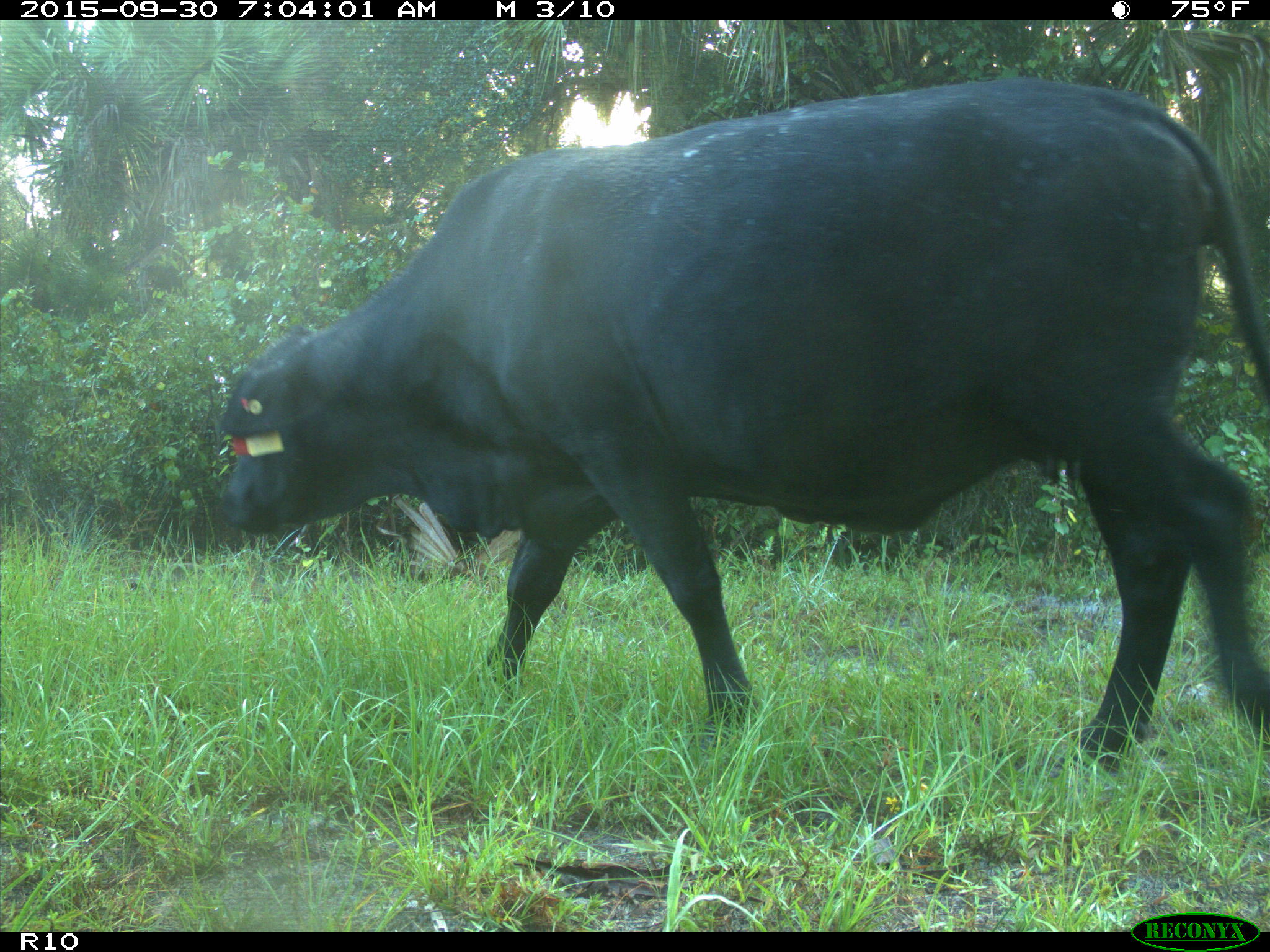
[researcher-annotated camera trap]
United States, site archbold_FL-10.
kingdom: Animalia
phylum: Chordata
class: Mammalia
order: Artiodactyla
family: Bovidae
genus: Bos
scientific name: Bos taurus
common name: domestic cow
Bos taurus (domestic cow).